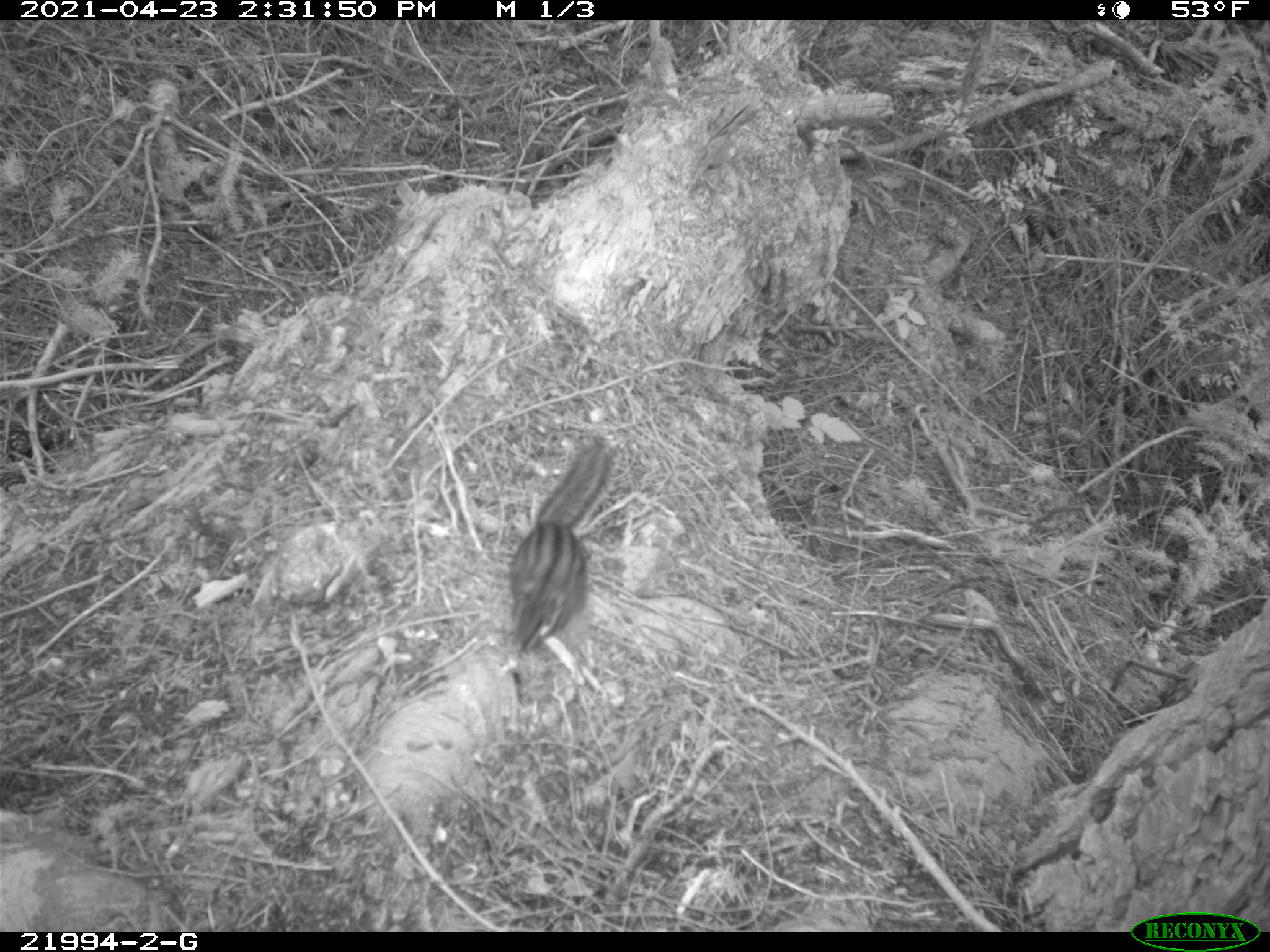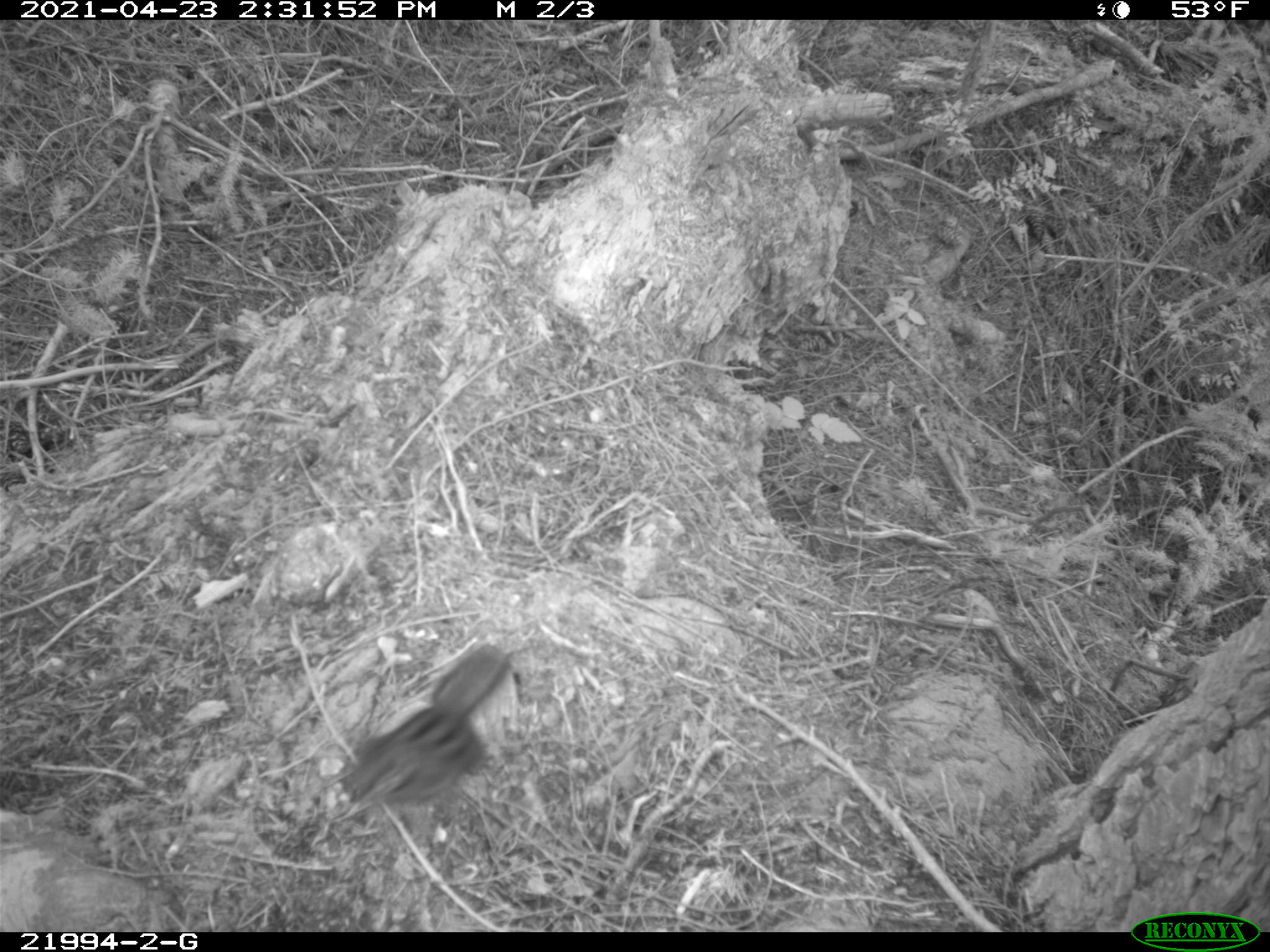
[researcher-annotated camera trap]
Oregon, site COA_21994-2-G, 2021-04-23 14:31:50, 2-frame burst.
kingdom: Animalia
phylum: Chordata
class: Mammalia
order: Rodentia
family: Sciuridae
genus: Neotamias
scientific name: Neotamias townsendii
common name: townsend's chipmunk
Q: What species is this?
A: Townsend's chipmunk (Neotamias townsendii).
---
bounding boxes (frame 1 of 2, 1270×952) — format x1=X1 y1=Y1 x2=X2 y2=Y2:
townsend's chipmunk: x1=500 y1=429 x2=618 y2=655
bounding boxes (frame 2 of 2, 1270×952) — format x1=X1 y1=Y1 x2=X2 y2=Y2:
townsend's chipmunk: x1=340 y1=633 x2=514 y2=809